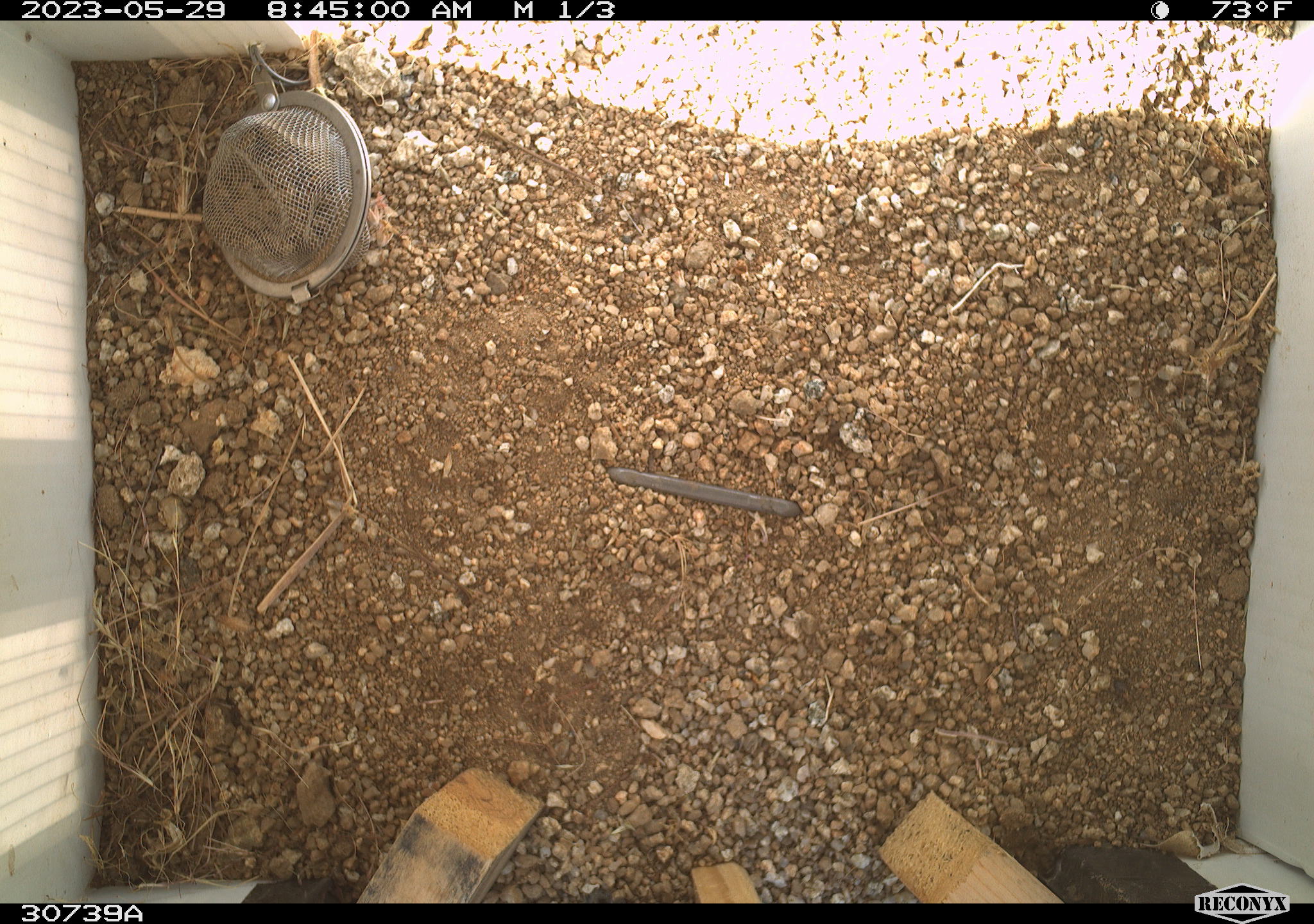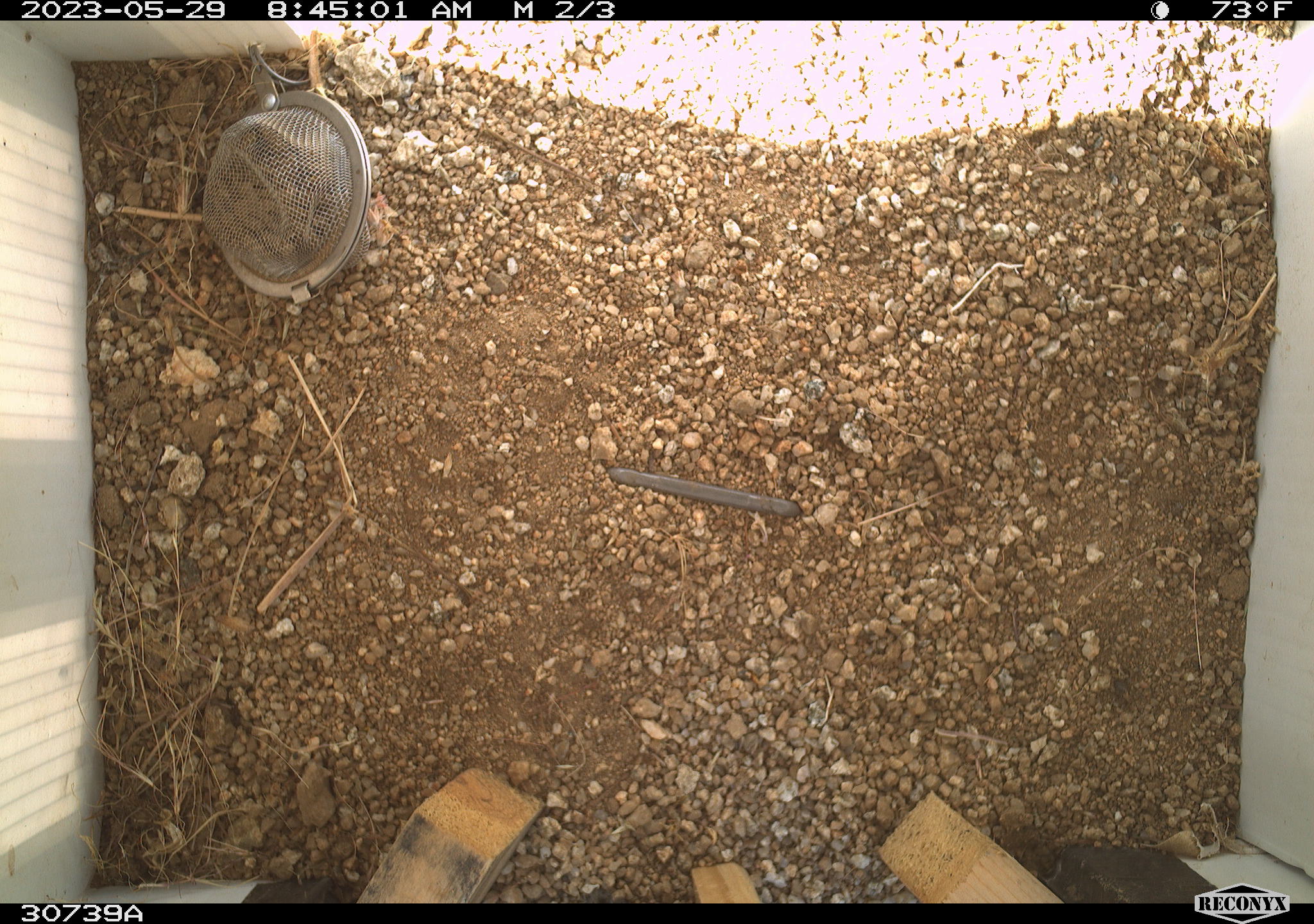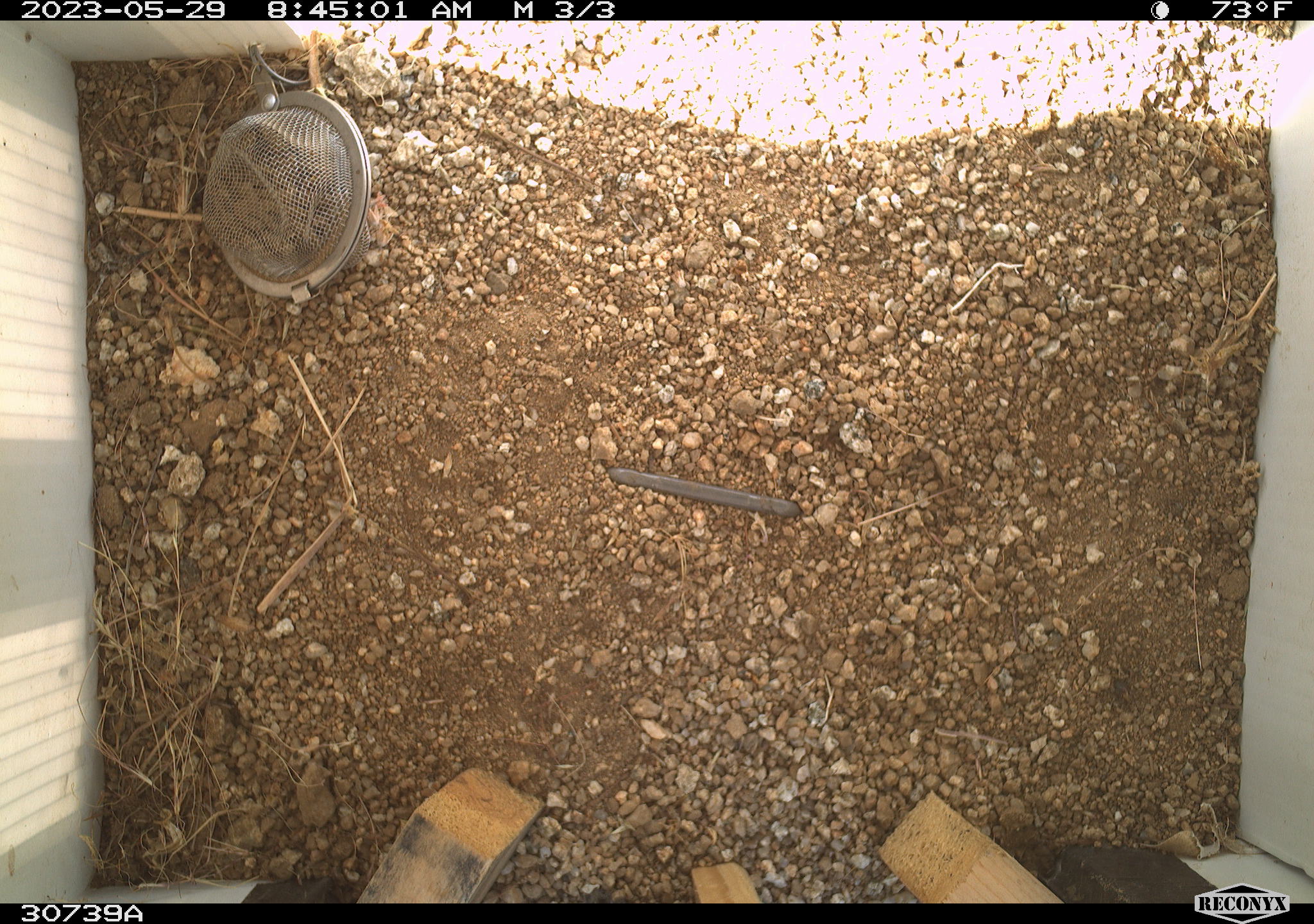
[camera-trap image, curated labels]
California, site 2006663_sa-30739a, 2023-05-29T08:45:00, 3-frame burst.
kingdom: Animalia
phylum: Chordata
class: Mammalia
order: Rodentia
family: Sciuridae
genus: Ammospermophilus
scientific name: Ammospermophilus leucurus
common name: white-tailed antelope squirrel